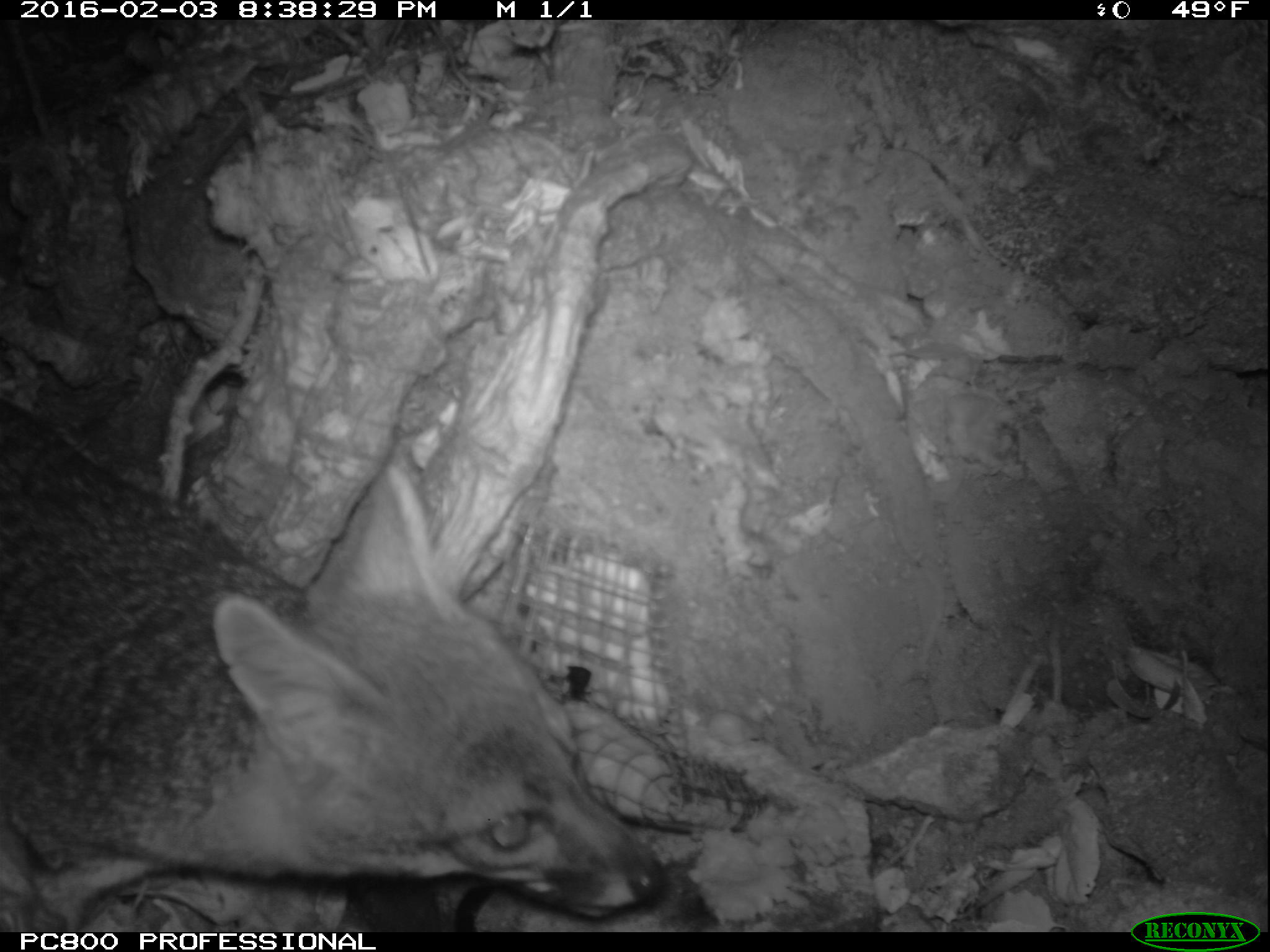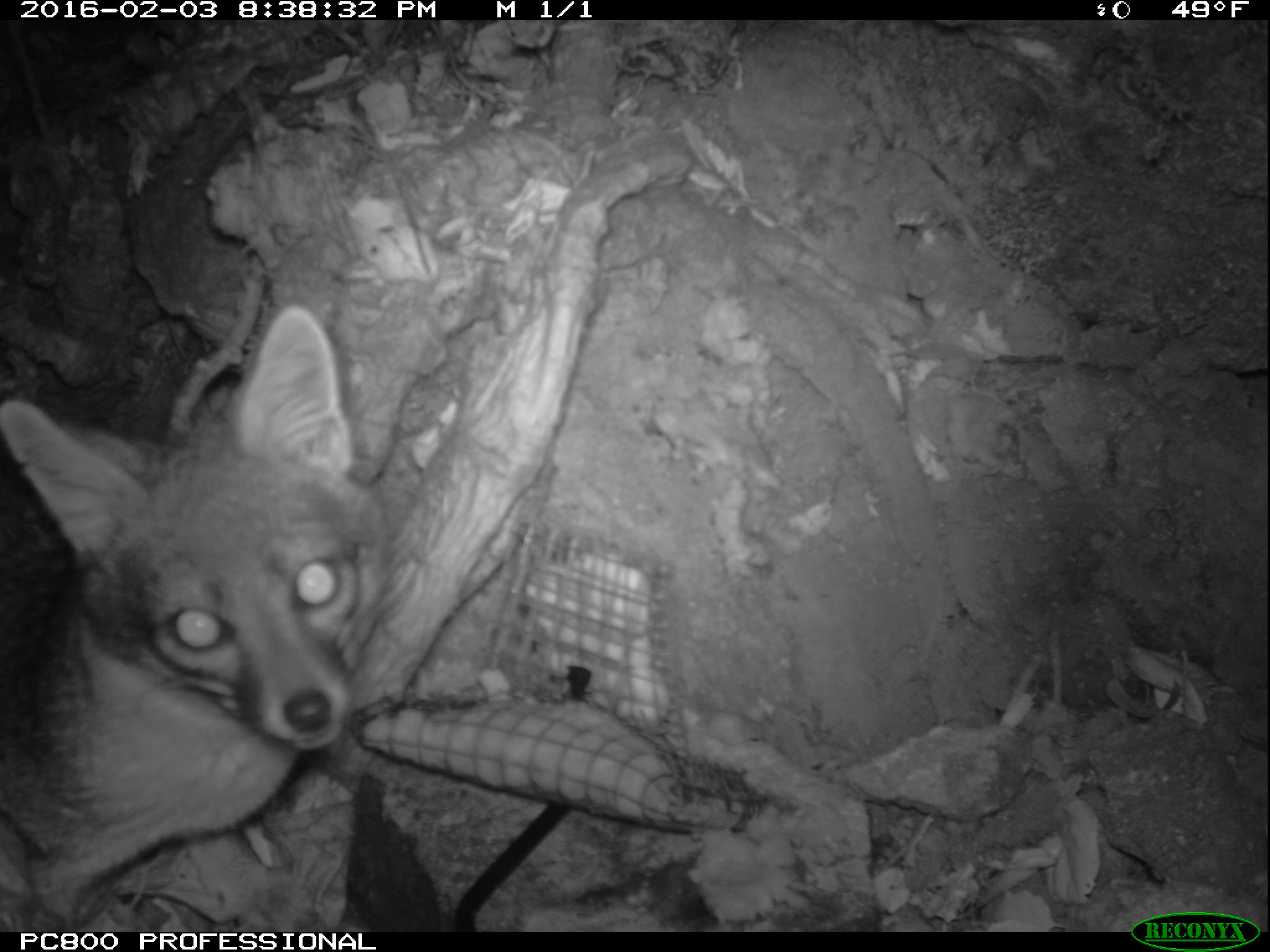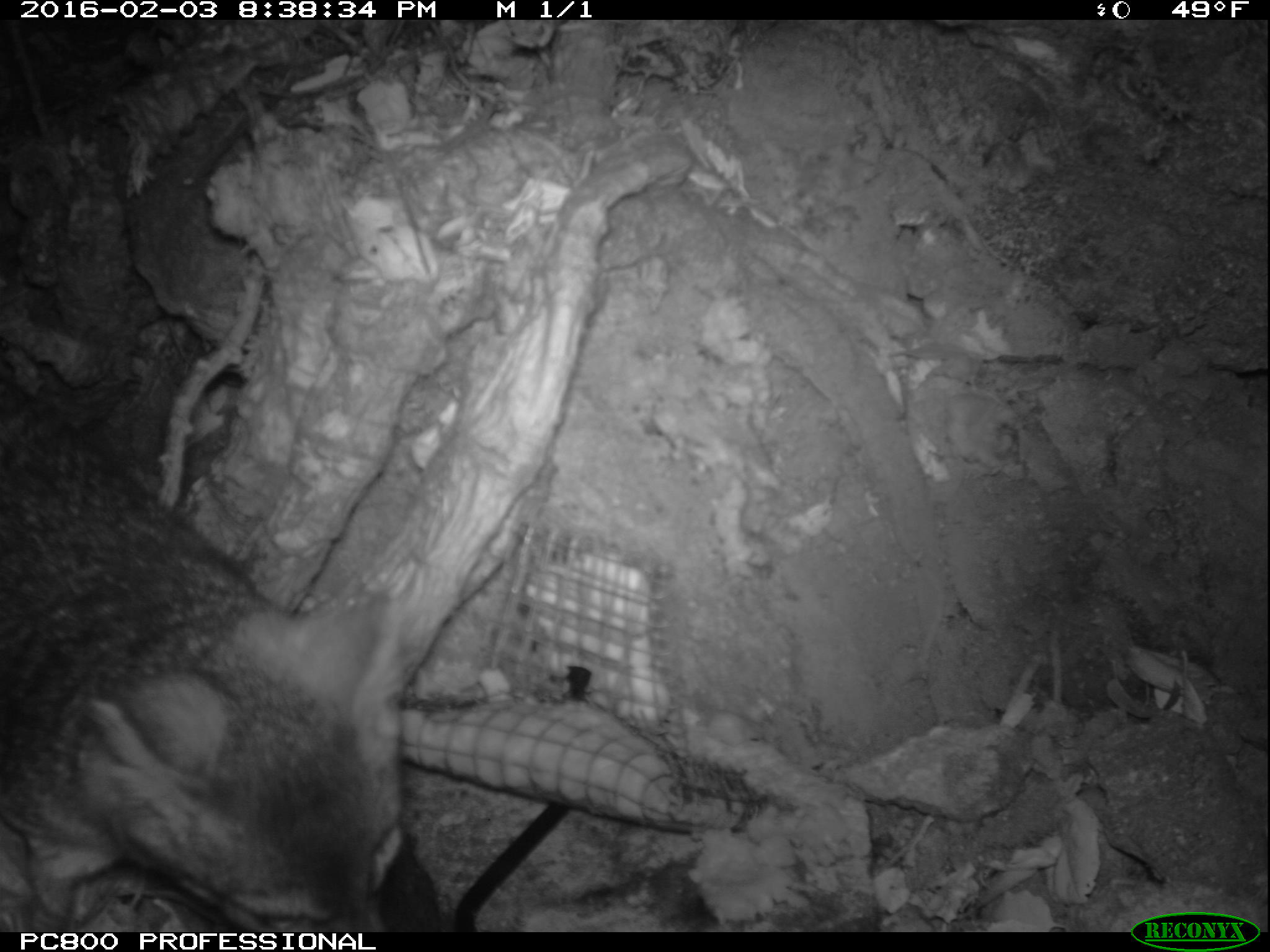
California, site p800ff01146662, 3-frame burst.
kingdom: Animalia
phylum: Chordata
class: Mammalia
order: Carnivora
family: Canidae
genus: Urocyon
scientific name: Urocyon littoralis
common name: island fox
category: fox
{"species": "fox (island fox) (Urocyon littoralis)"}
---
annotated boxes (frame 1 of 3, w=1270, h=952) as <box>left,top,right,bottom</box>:
fox: <box>0,398,669,918</box>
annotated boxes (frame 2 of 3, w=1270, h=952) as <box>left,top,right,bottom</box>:
fox: <box>0,306,383,930</box>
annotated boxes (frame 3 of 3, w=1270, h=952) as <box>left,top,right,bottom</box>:
fox: <box>0,376,419,932</box>